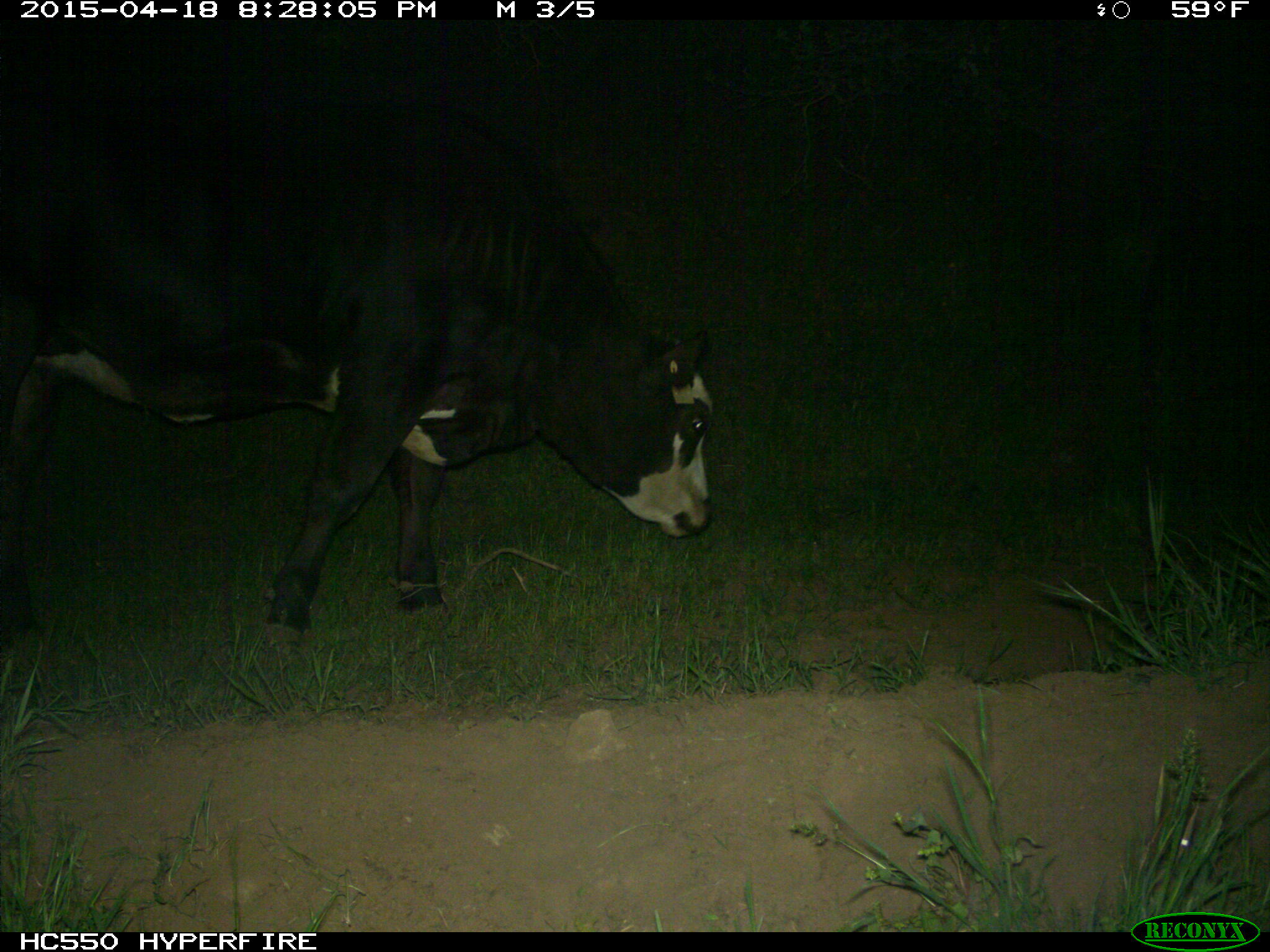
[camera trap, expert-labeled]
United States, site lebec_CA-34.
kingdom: Animalia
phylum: Chordata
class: Mammalia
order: Artiodactyla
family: Bovidae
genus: Bos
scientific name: Bos taurus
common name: domestic cow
Bos taurus (domestic cow).